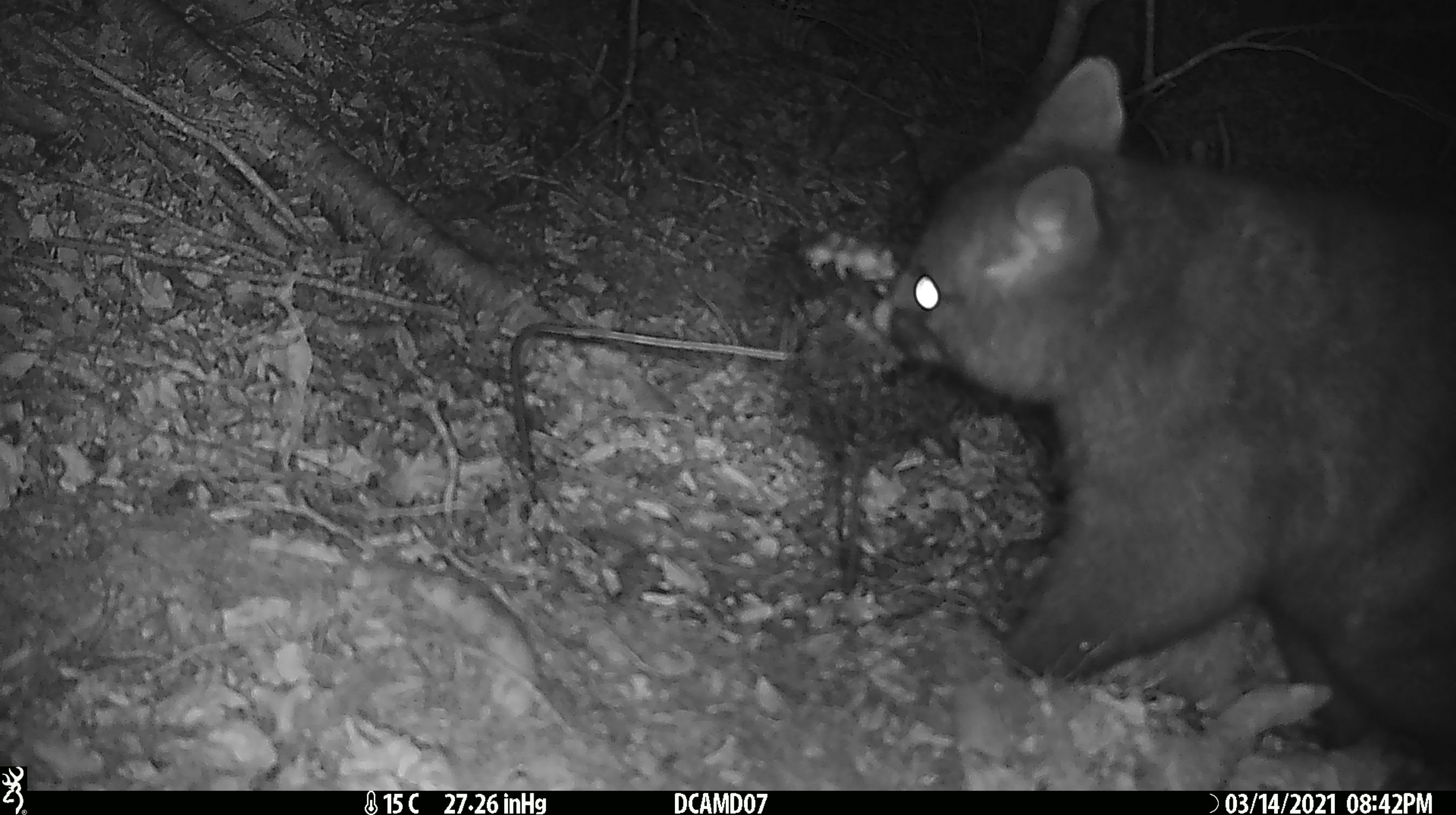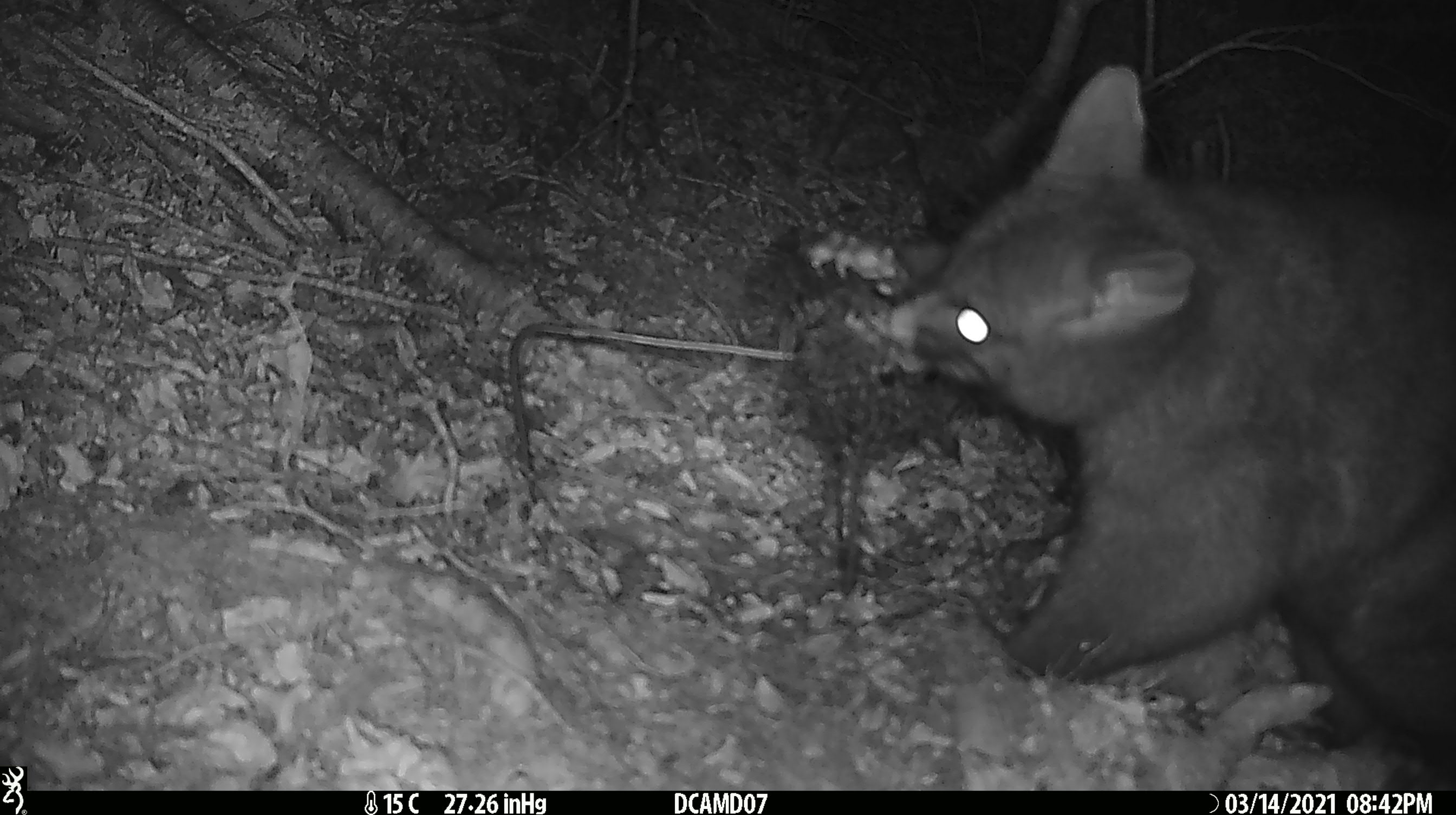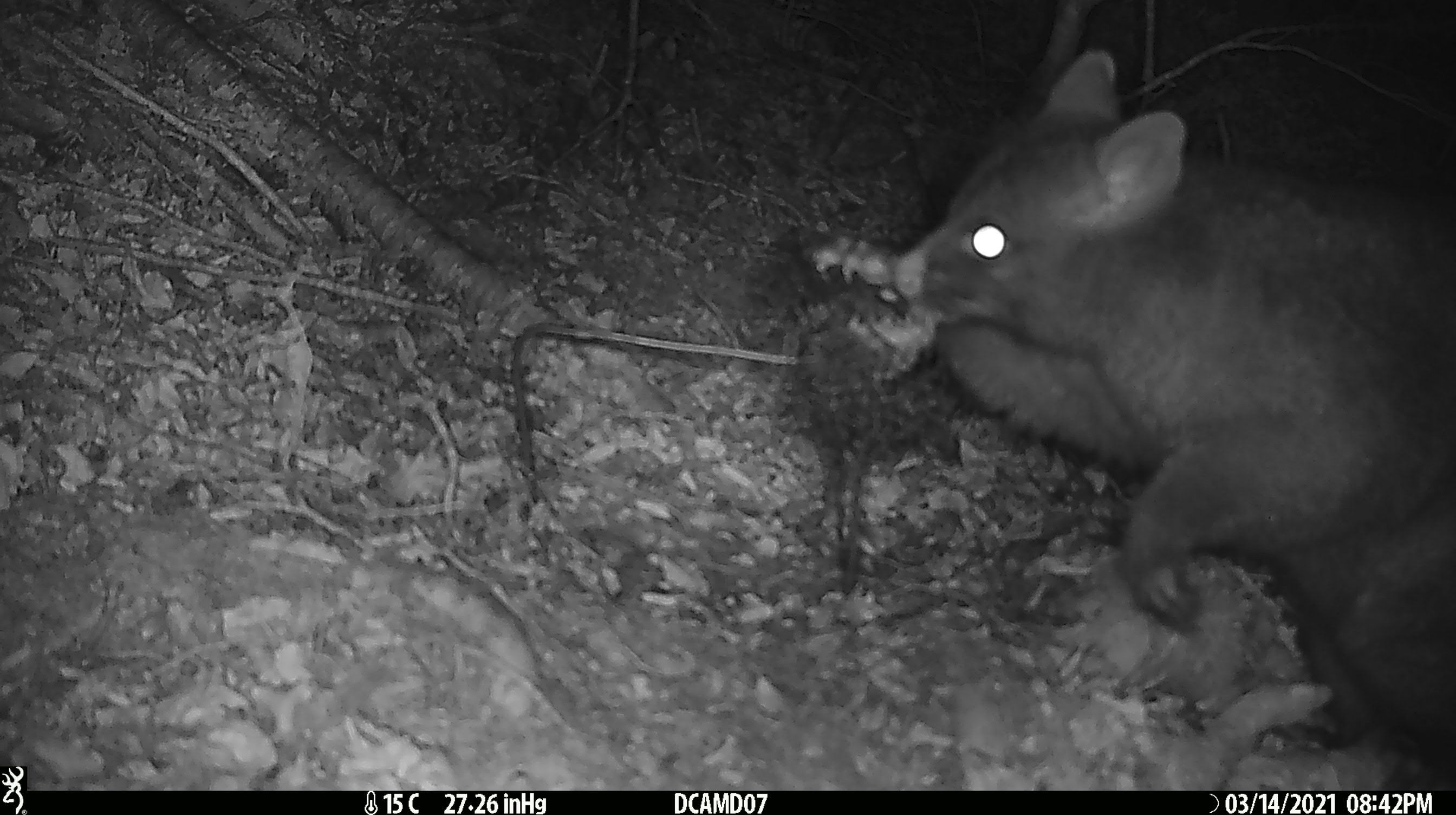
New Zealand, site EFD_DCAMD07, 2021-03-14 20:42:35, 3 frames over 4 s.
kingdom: Animalia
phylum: Chordata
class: Mammalia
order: Diprotodontia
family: Phalangeridae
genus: Trichosurus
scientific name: Trichosurus vulpecula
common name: common brushtail possum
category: possum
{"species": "possum (common brushtail possum) (Trichosurus vulpecula)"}